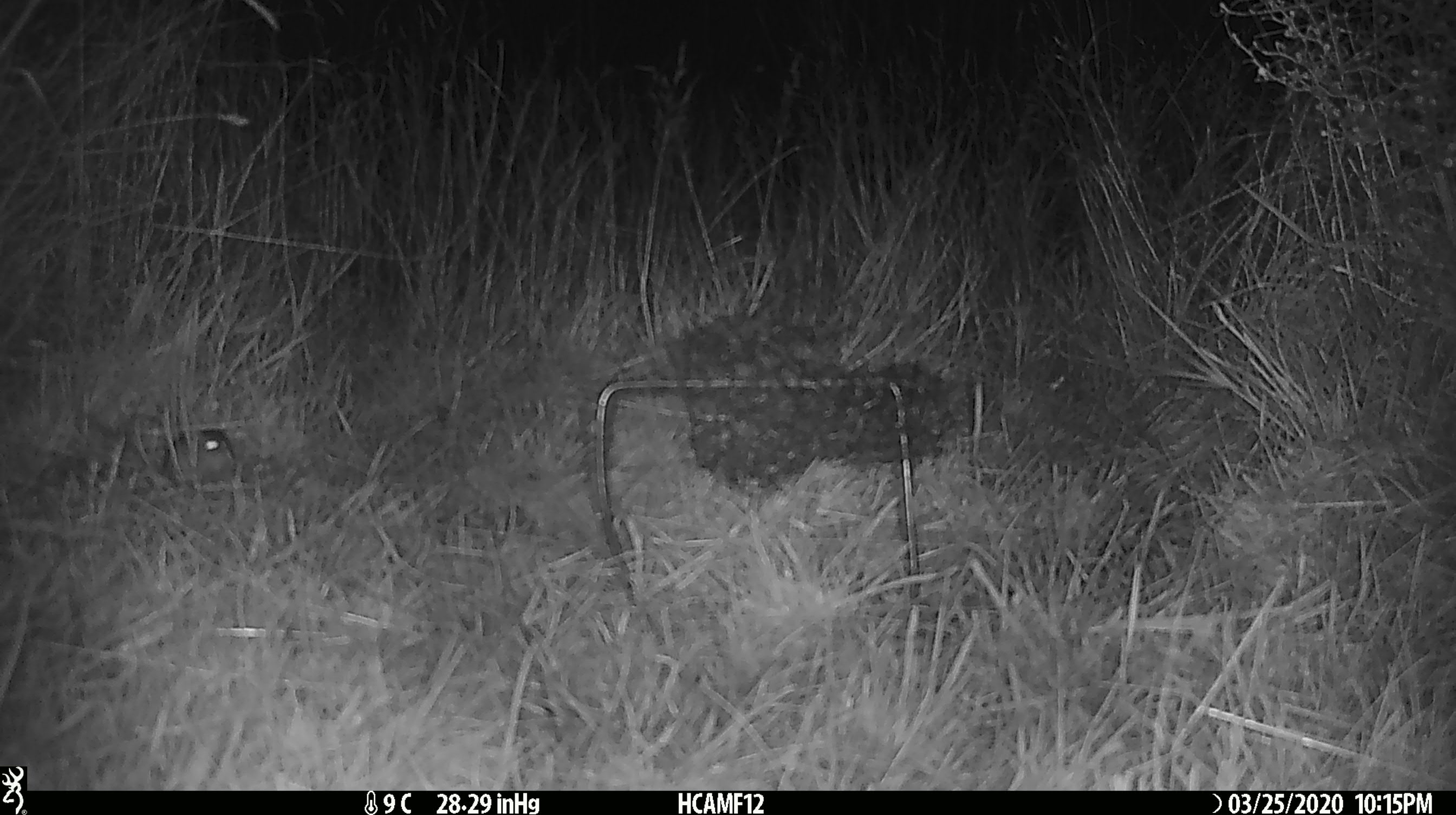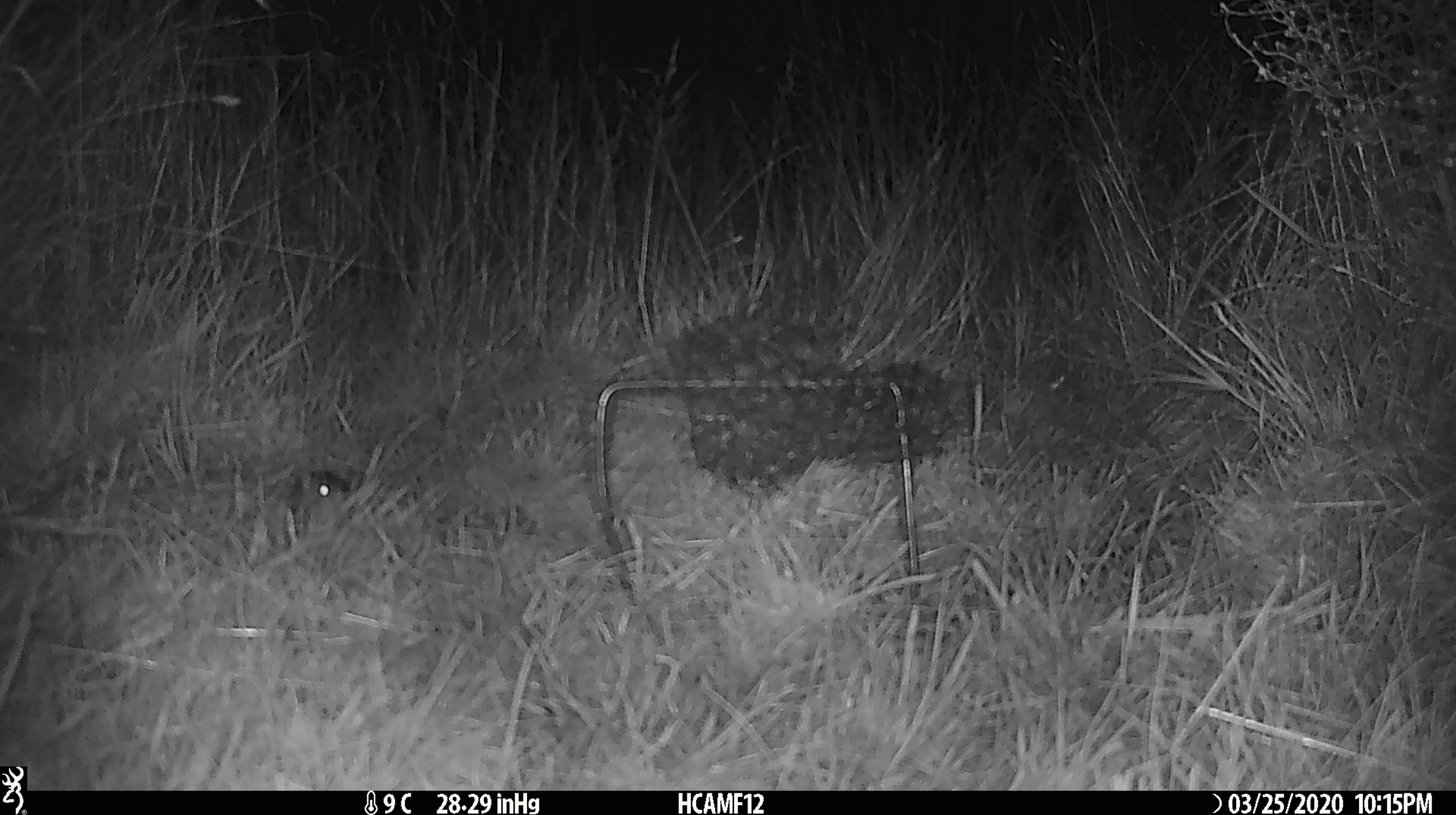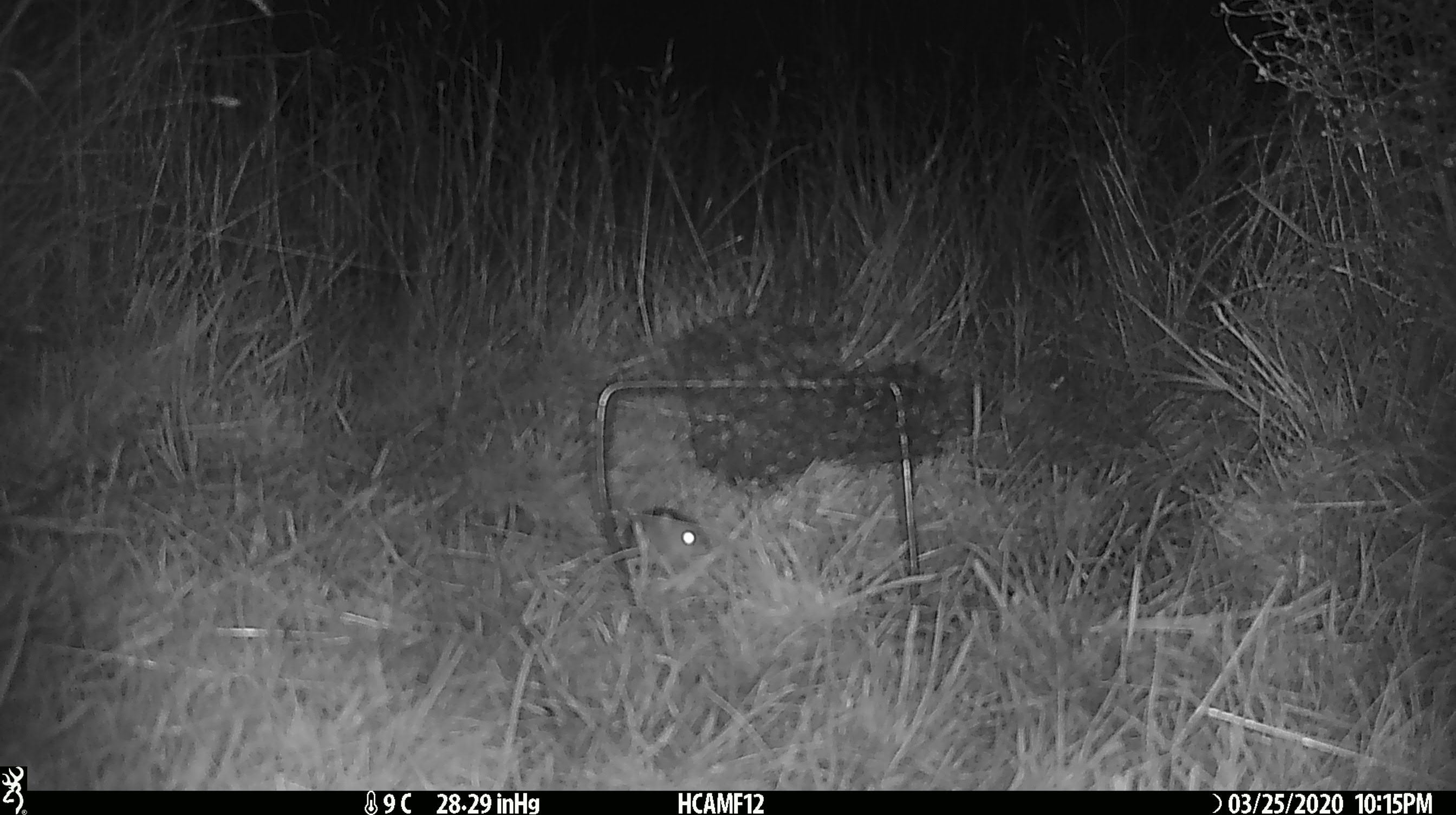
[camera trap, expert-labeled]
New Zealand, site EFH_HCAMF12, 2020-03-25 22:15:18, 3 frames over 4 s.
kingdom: Animalia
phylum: Chordata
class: Mammalia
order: Rodentia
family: Muridae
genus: Mus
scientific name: Mus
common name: mouse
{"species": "mouse (Mus)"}